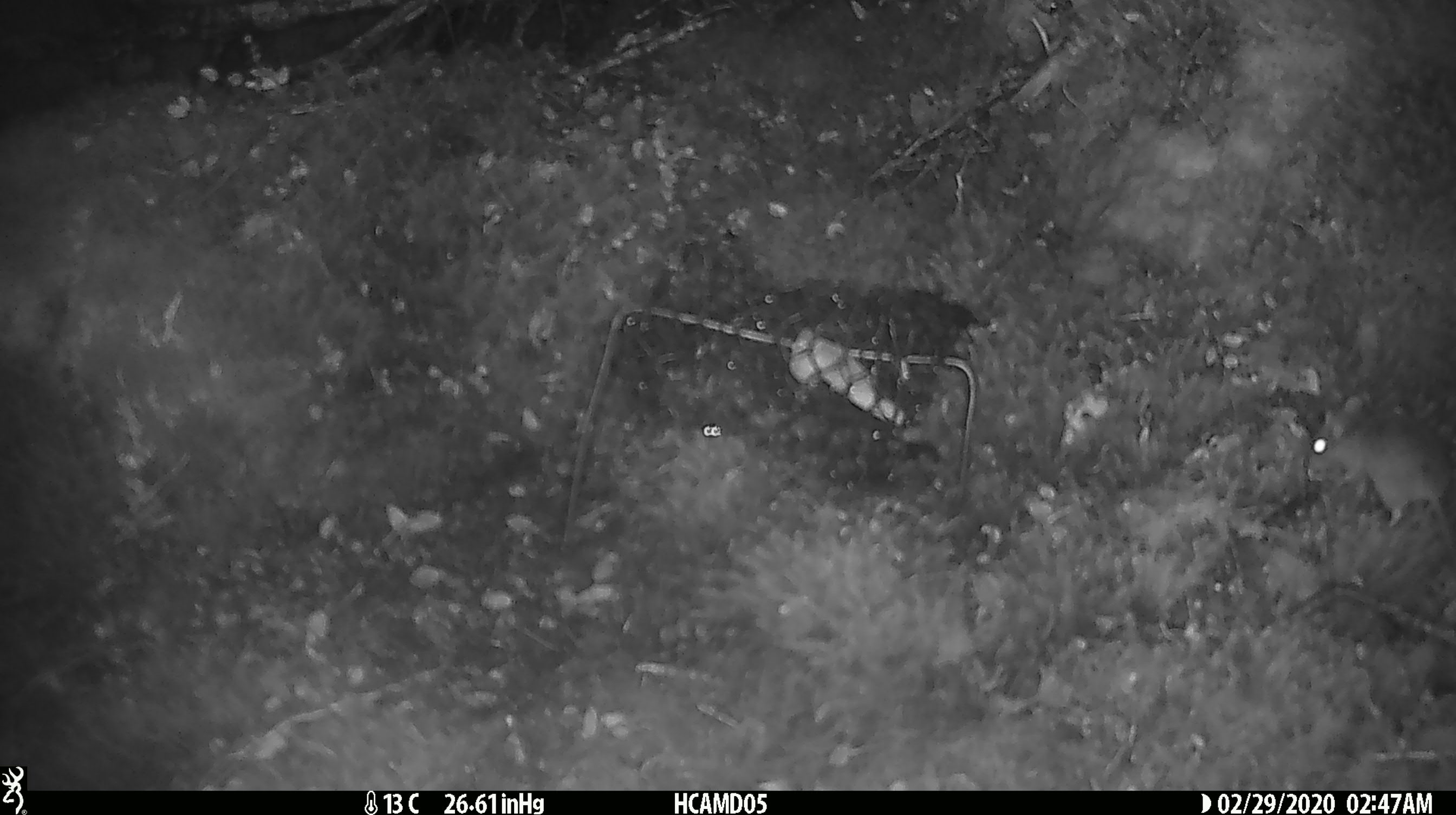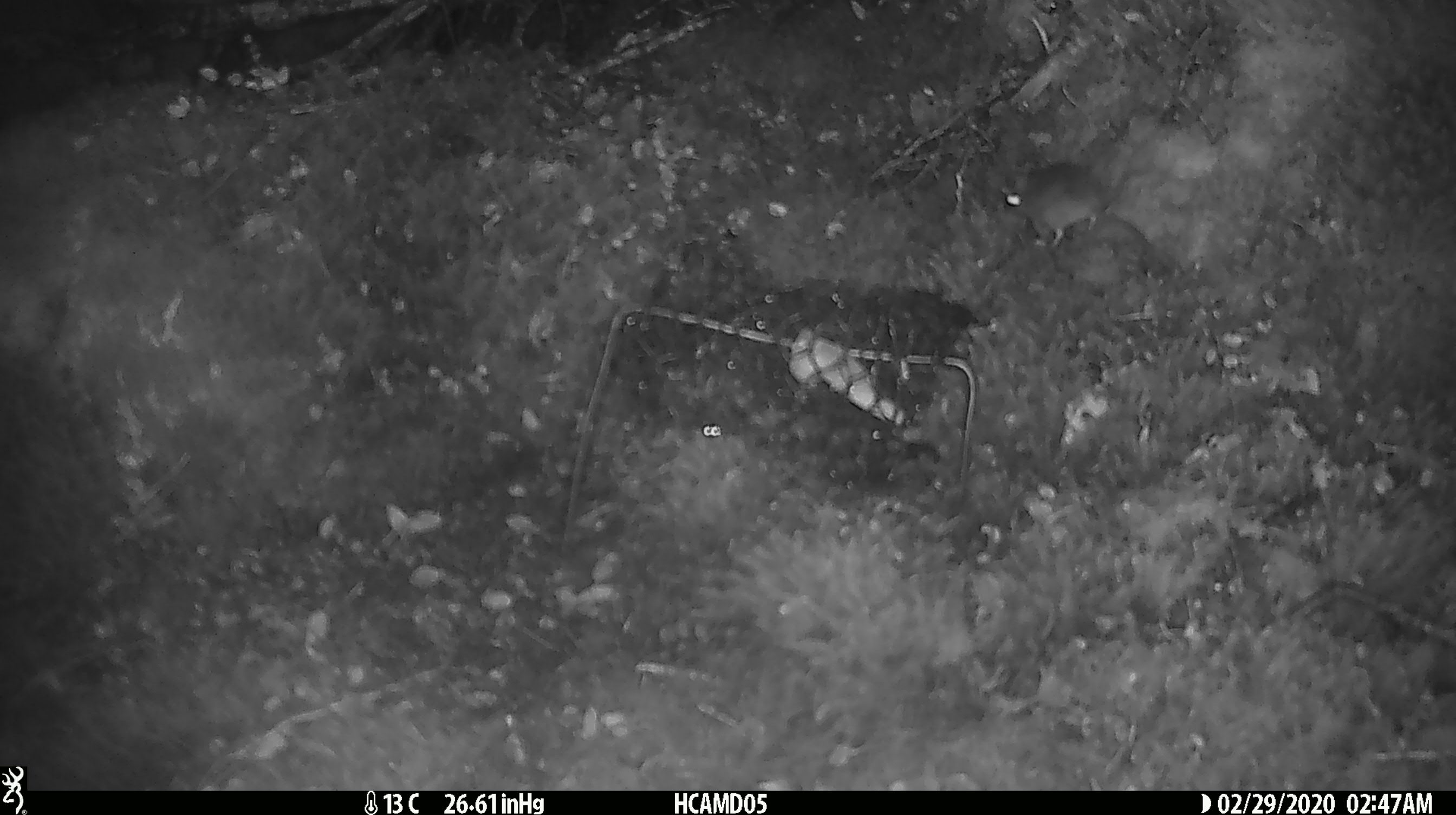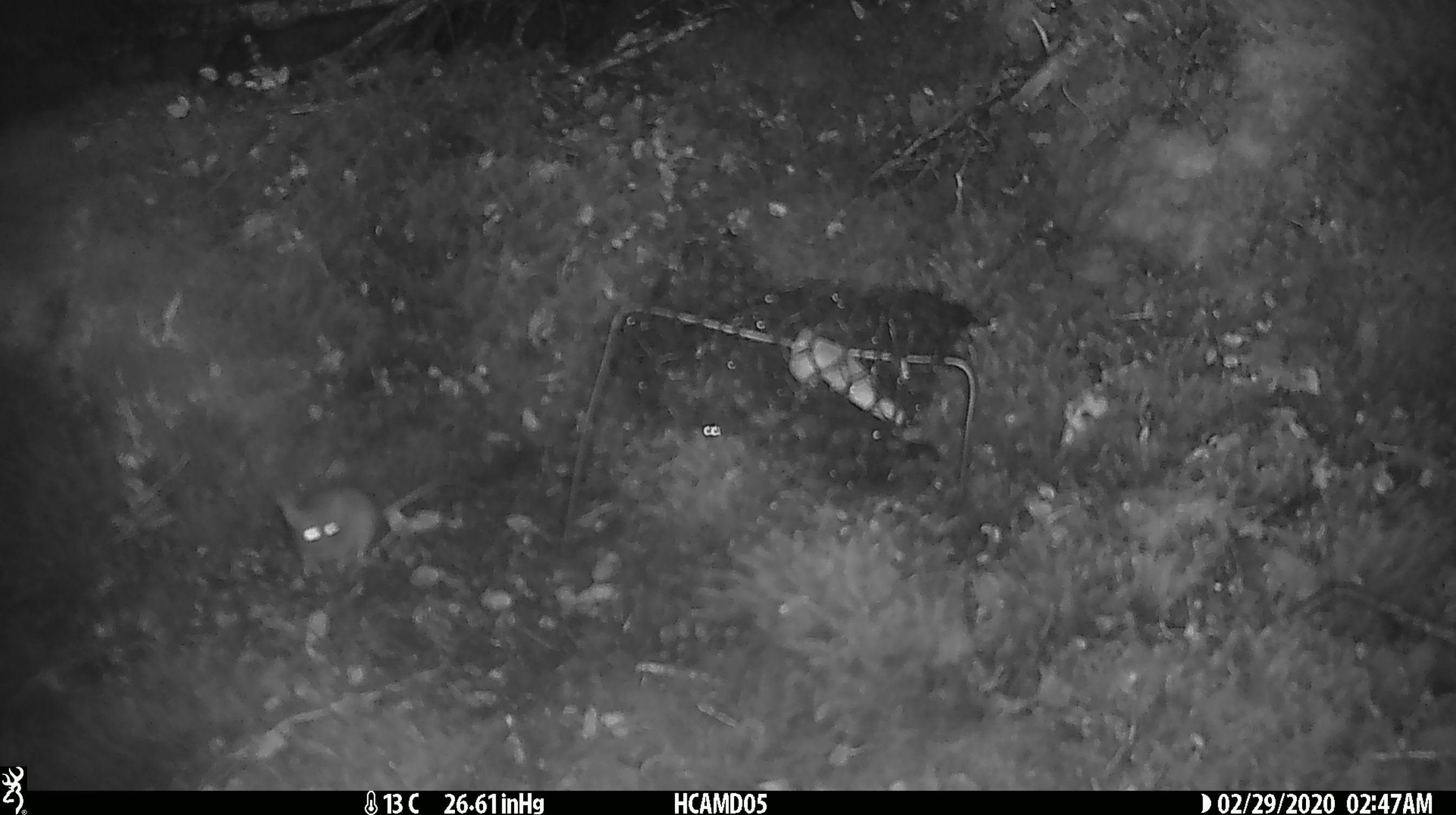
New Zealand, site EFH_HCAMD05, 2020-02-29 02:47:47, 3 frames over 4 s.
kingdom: Animalia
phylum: Chordata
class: Mammalia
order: Rodentia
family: Muridae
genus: Mus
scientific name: Mus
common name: mouse